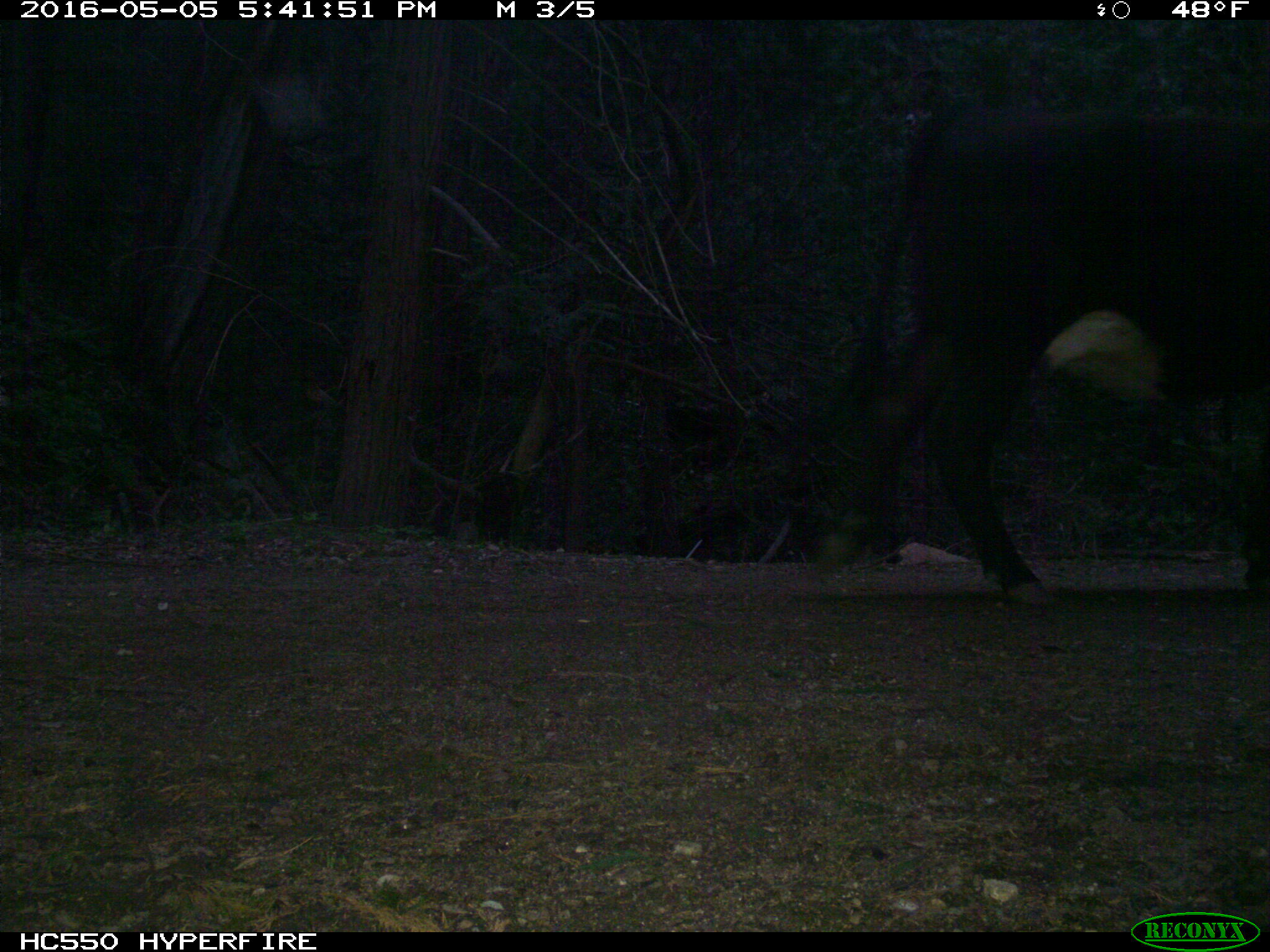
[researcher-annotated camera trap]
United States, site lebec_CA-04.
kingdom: Animalia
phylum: Chordata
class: Mammalia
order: Artiodactyla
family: Bovidae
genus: Bos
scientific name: Bos taurus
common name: domestic cow